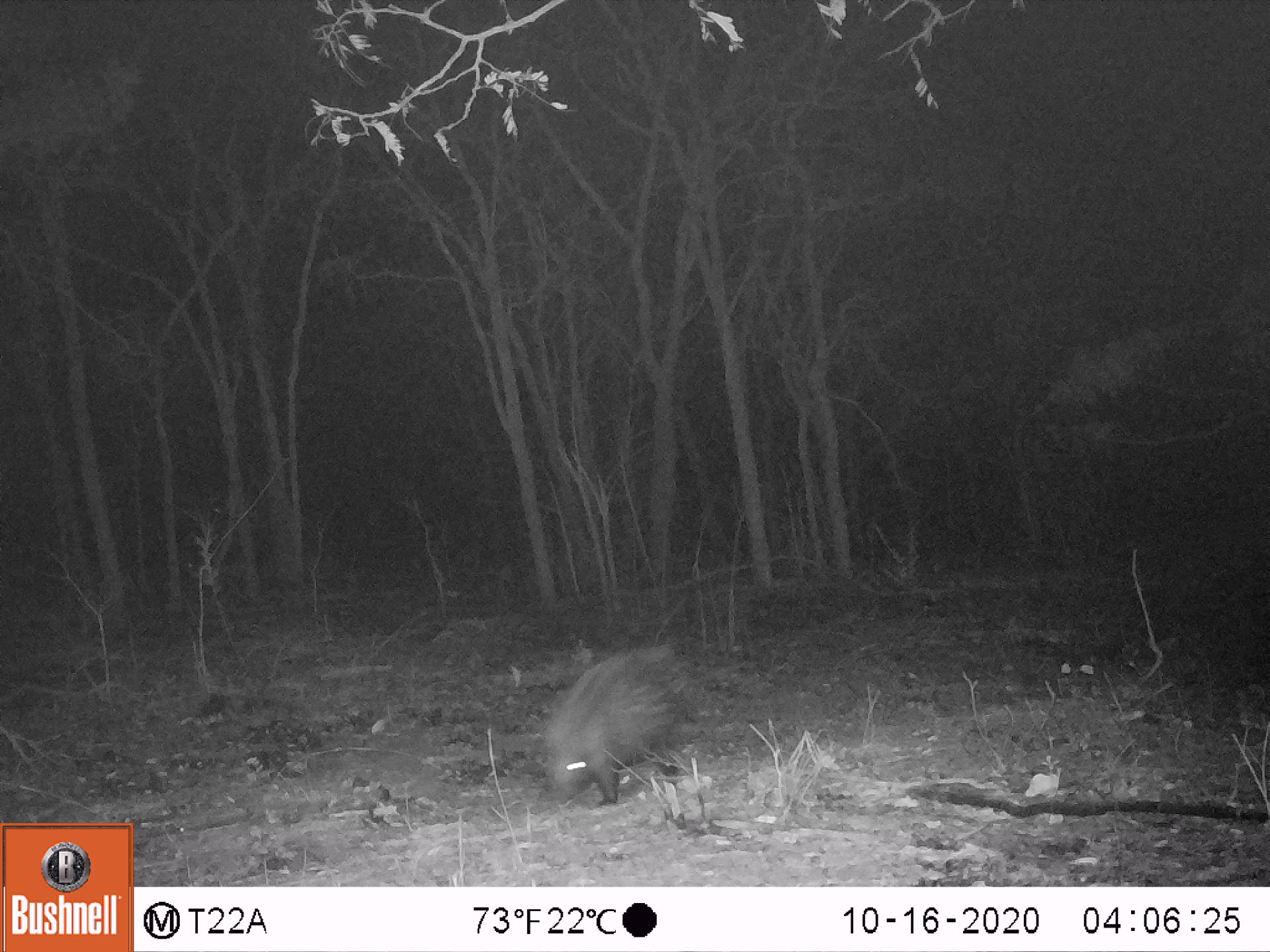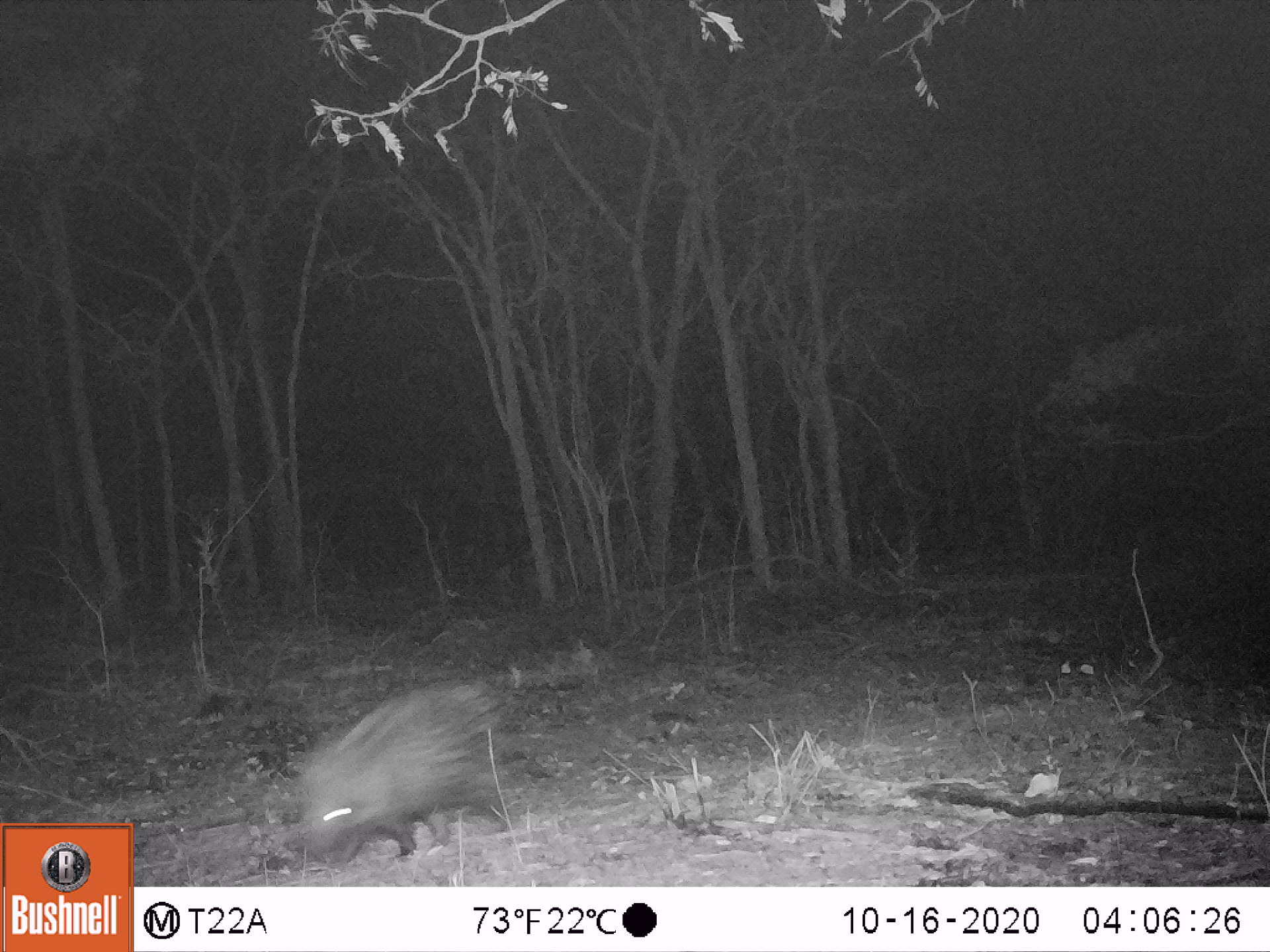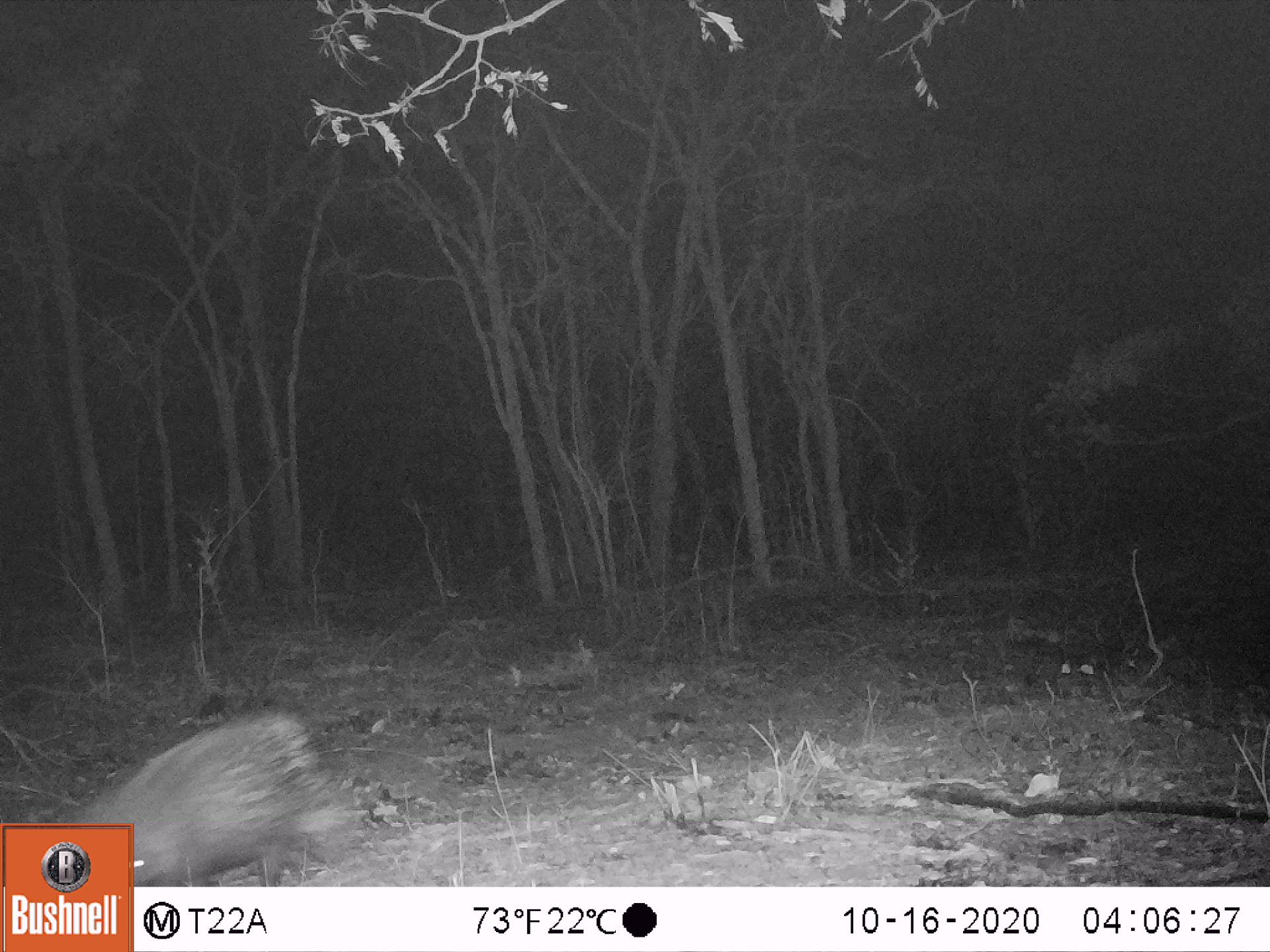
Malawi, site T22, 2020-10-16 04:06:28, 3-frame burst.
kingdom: Animalia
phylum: Chordata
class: Mammalia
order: Rodentia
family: Hystricidae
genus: Hystrix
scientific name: Hystrix africaeaustralis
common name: cape porcupine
Cape porcupine (Hystrix africaeaustralis), count 1.